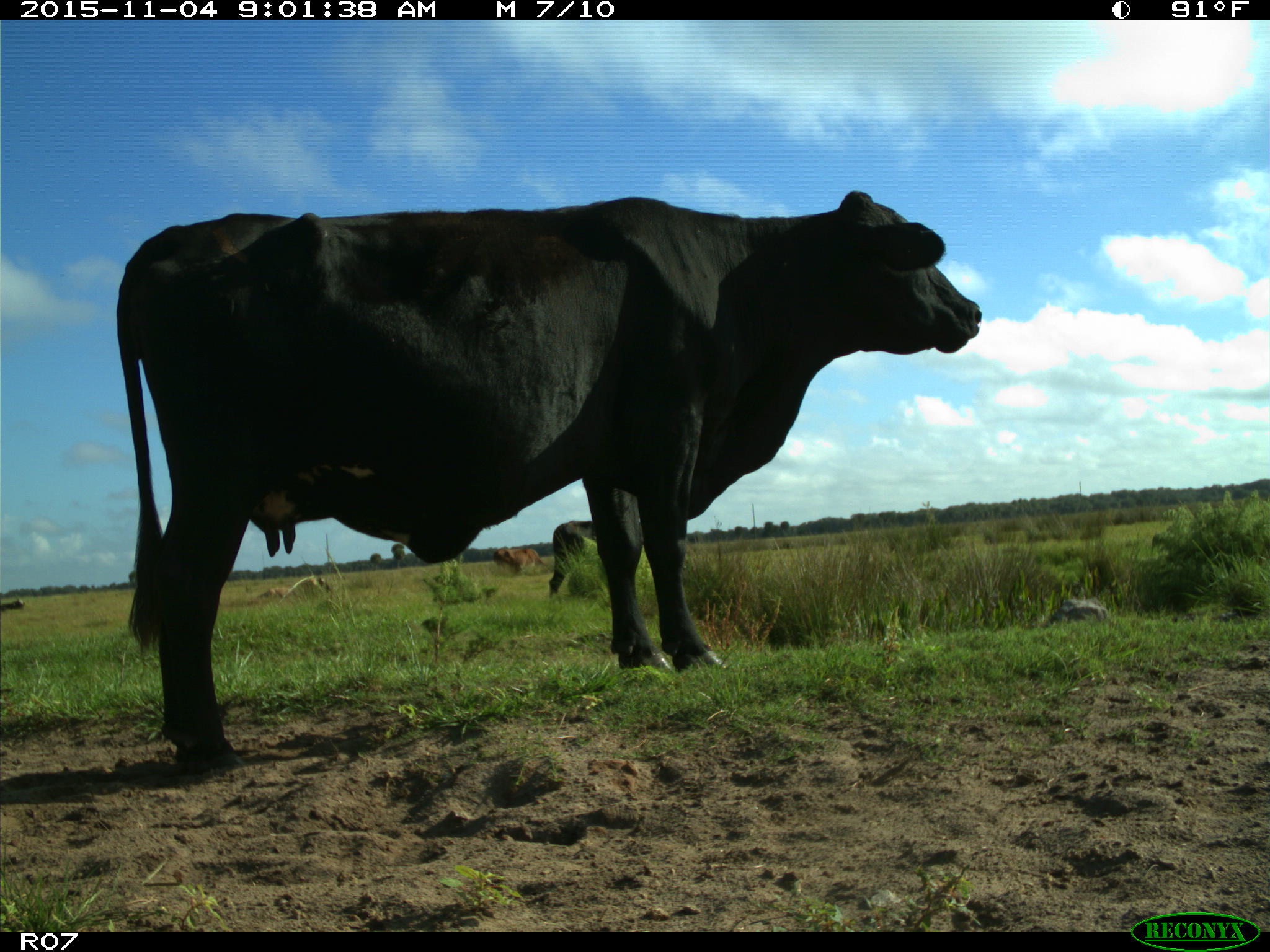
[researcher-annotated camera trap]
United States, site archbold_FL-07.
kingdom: Animalia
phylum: Chordata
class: Mammalia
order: Artiodactyla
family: Bovidae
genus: Bos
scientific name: Bos taurus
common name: domestic cow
Bos taurus (domestic cow).